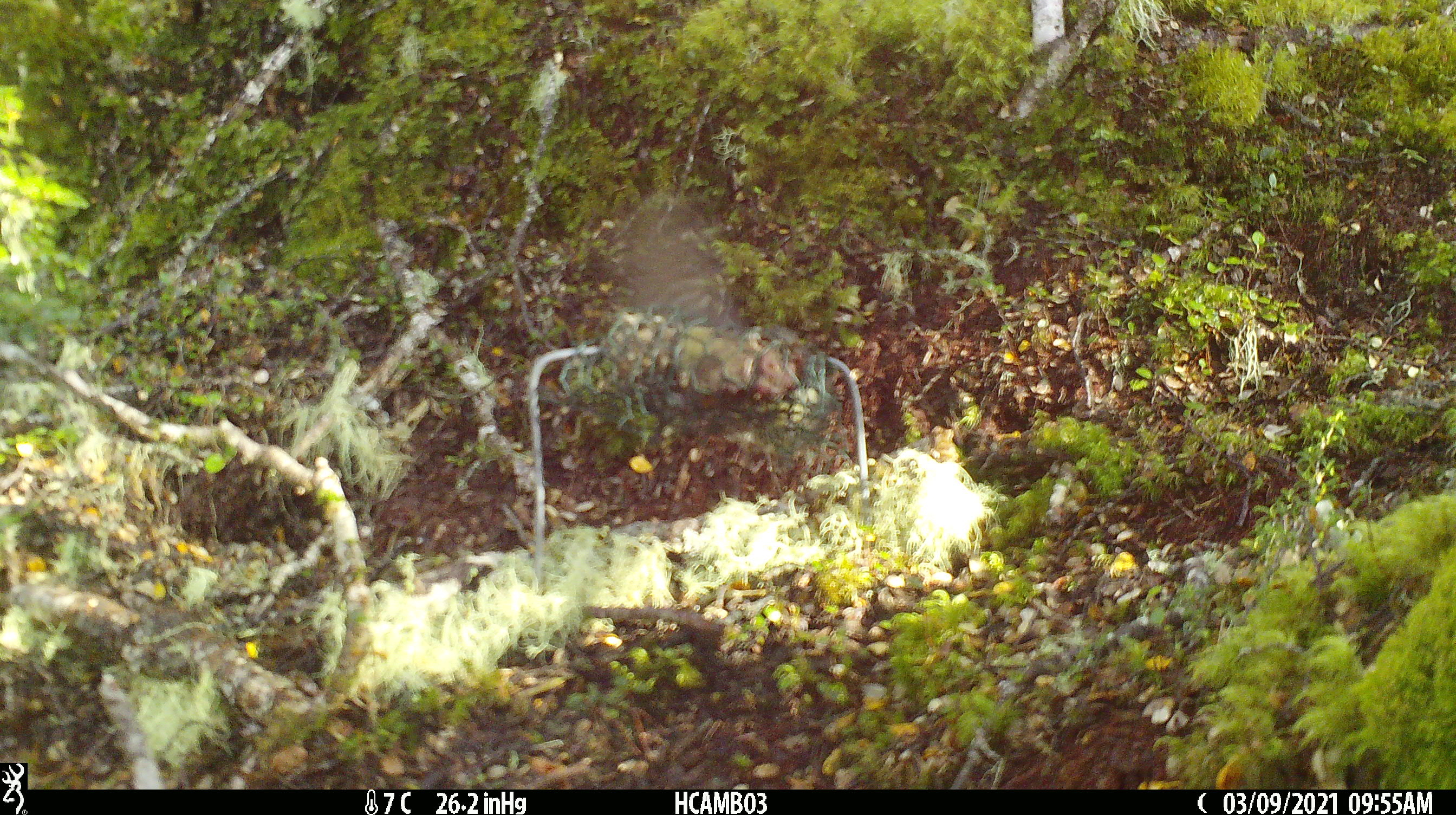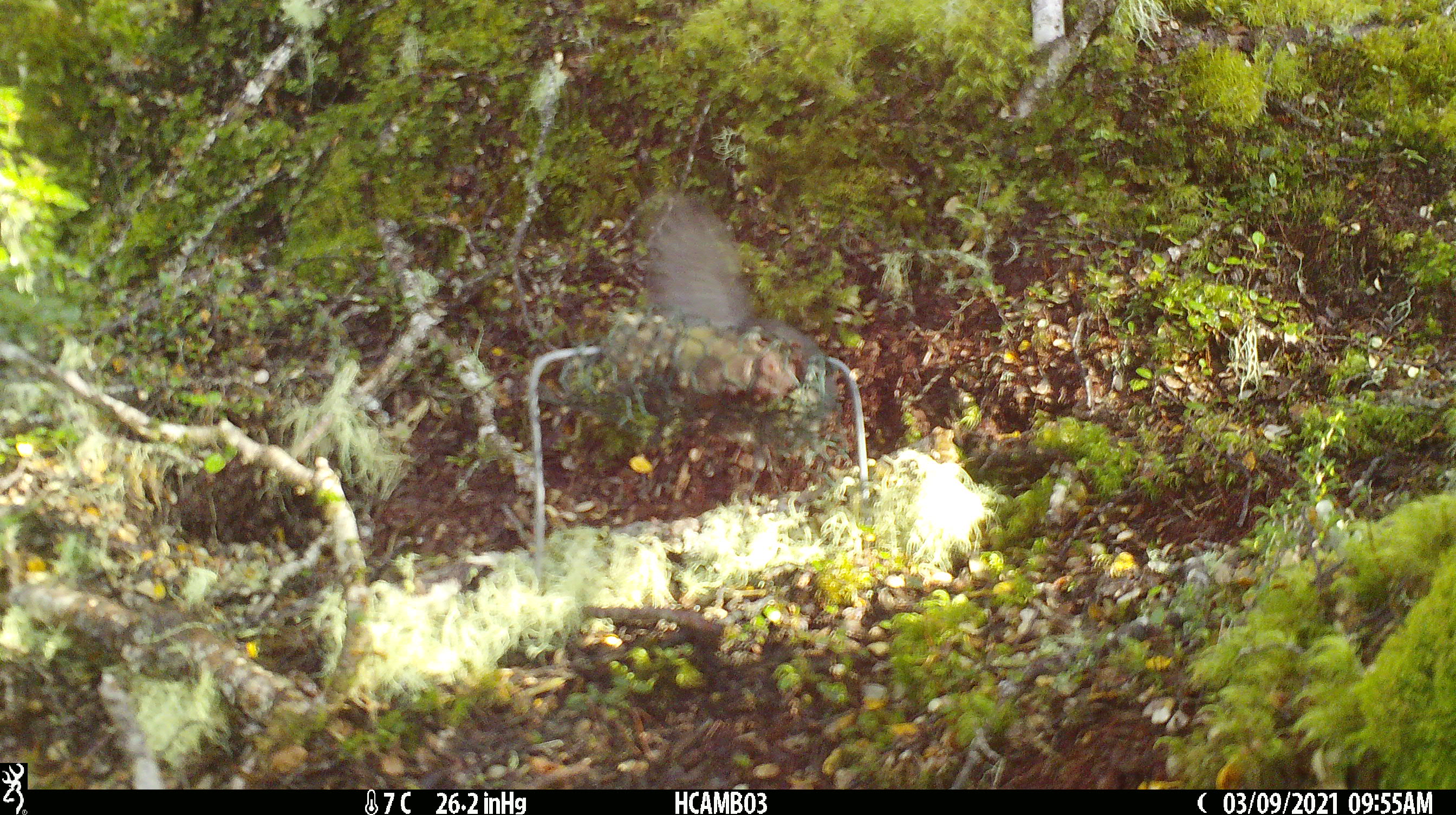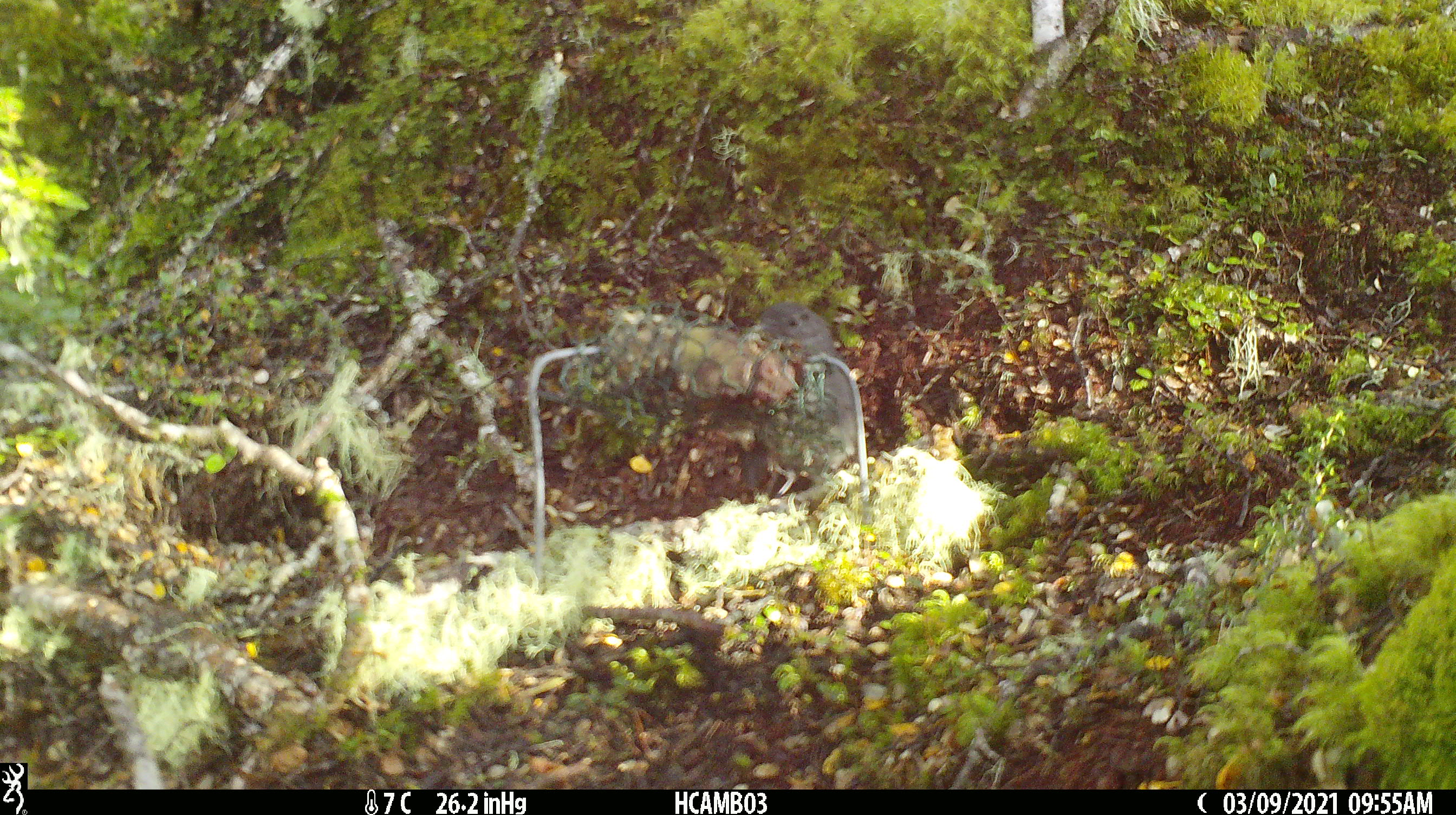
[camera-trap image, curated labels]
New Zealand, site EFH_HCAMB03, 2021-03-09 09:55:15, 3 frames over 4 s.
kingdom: Animalia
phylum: Chordata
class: Aves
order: Passeriformes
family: Petroicidae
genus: Petroica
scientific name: Petroica australis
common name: new zealand robin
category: robin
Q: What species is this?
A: Robin (new zealand robin) (Petroica australis).